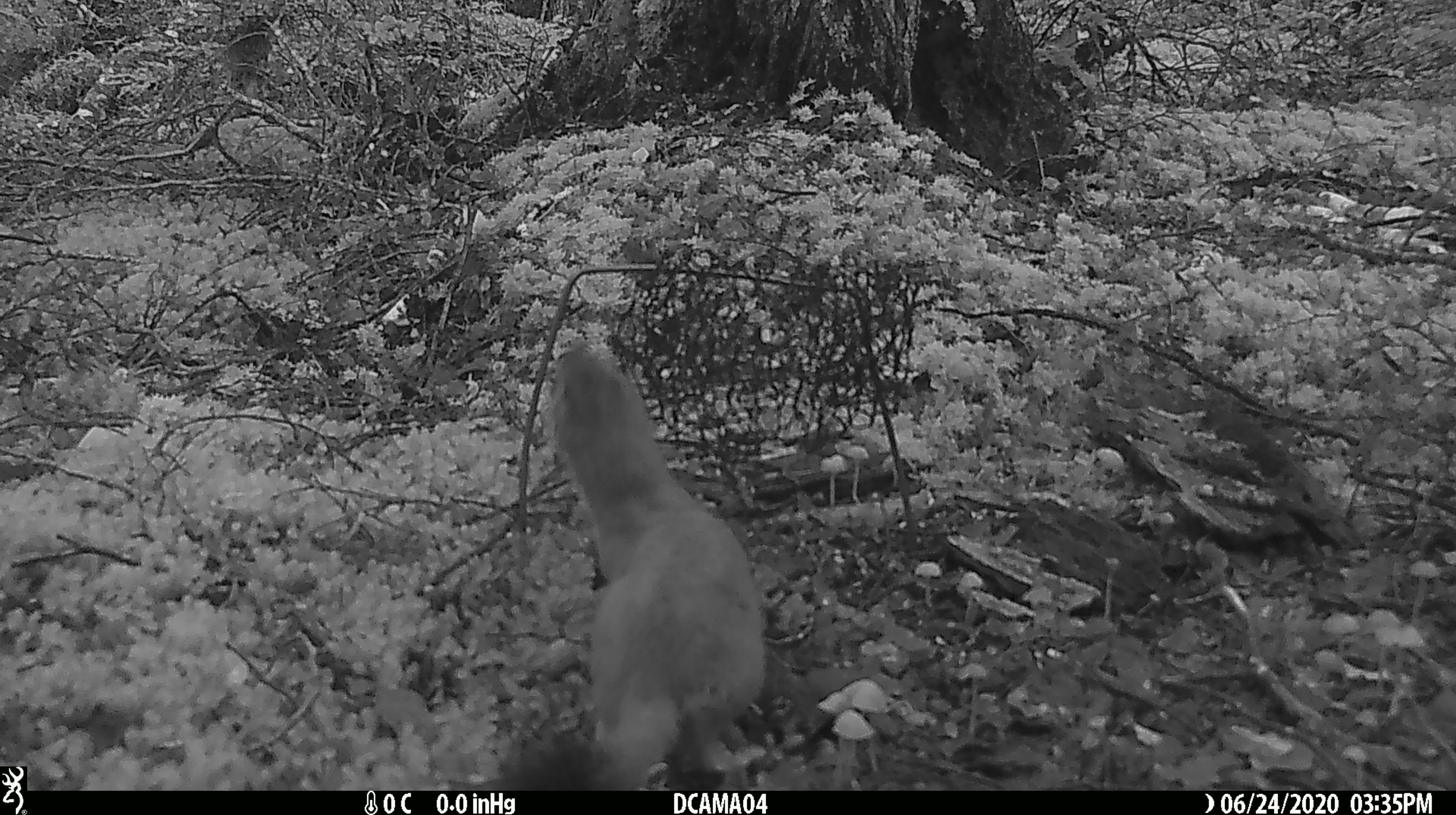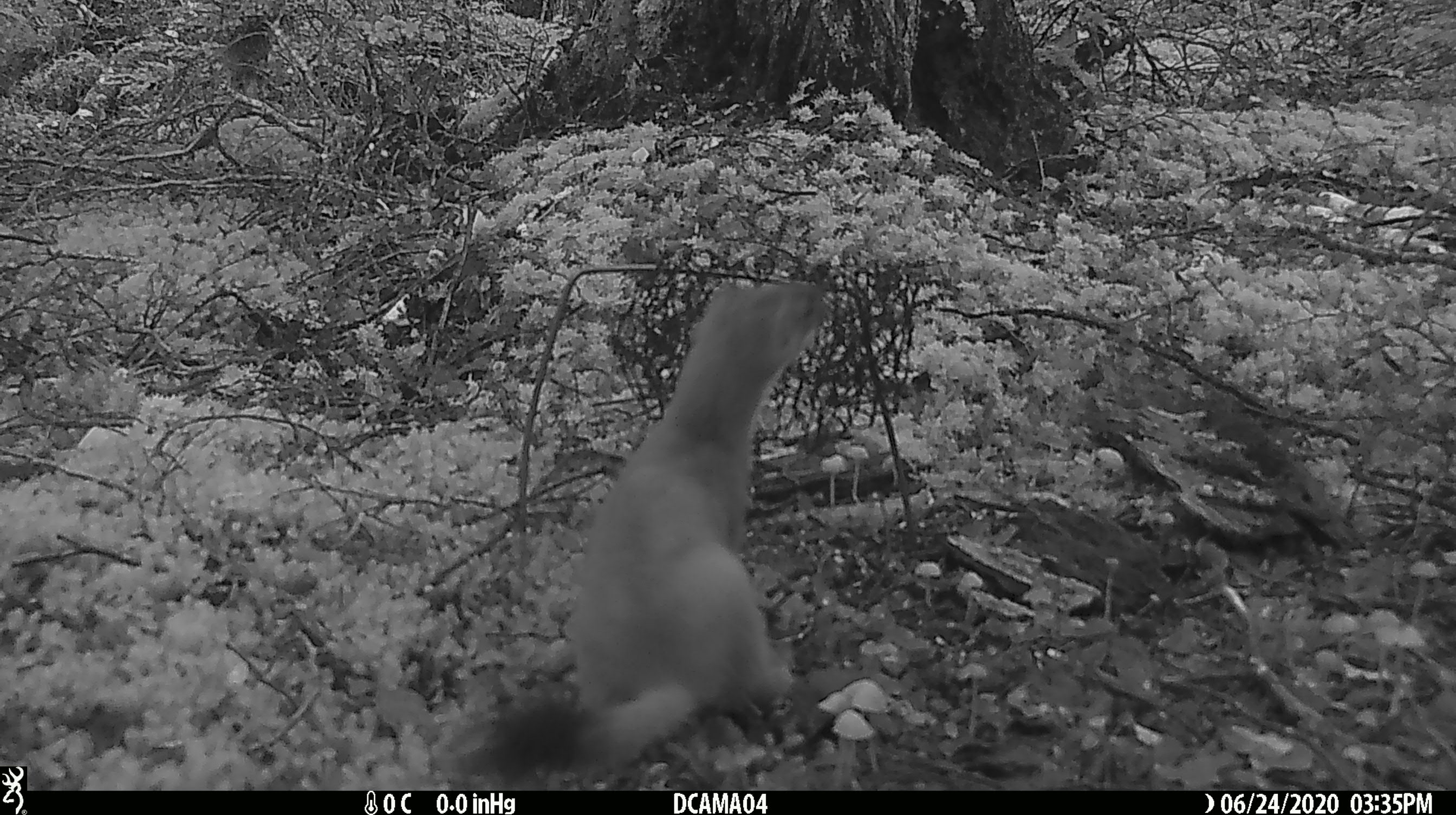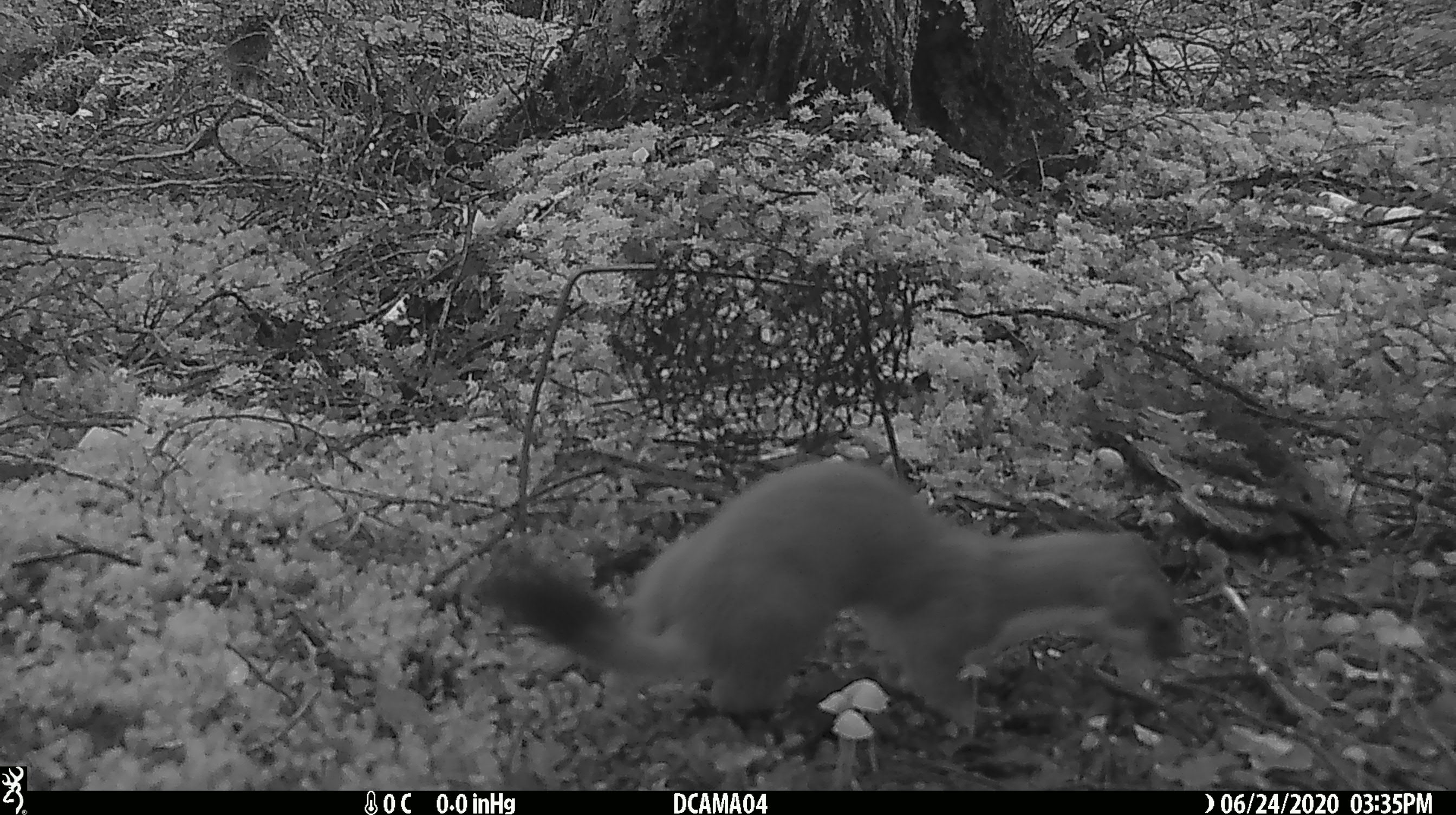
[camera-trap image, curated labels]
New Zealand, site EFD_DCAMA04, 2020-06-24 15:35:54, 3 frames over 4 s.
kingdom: Animalia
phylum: Chordata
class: Mammalia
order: Carnivora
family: Mustelidae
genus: Mustela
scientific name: Mustela erminea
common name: stoat